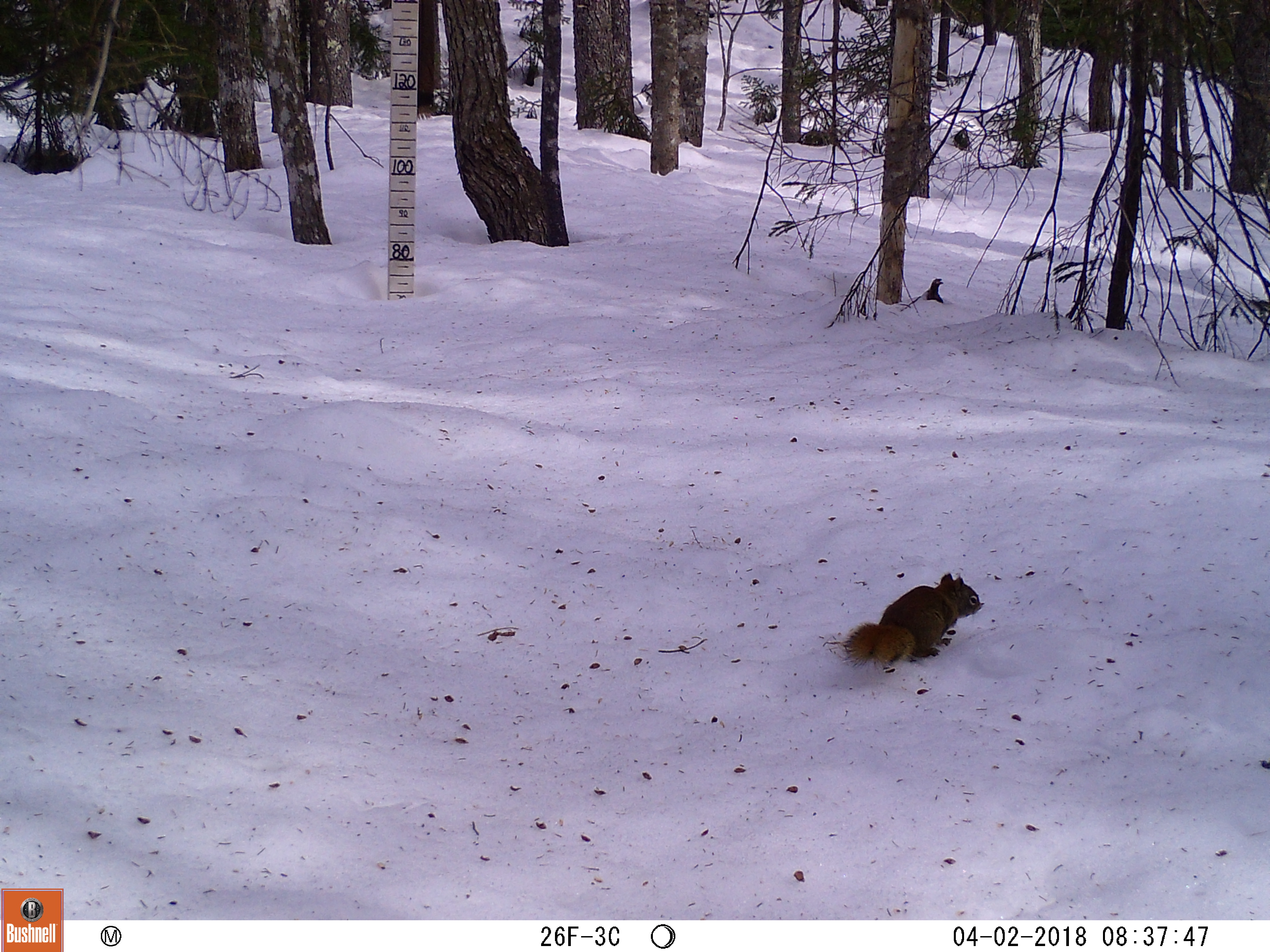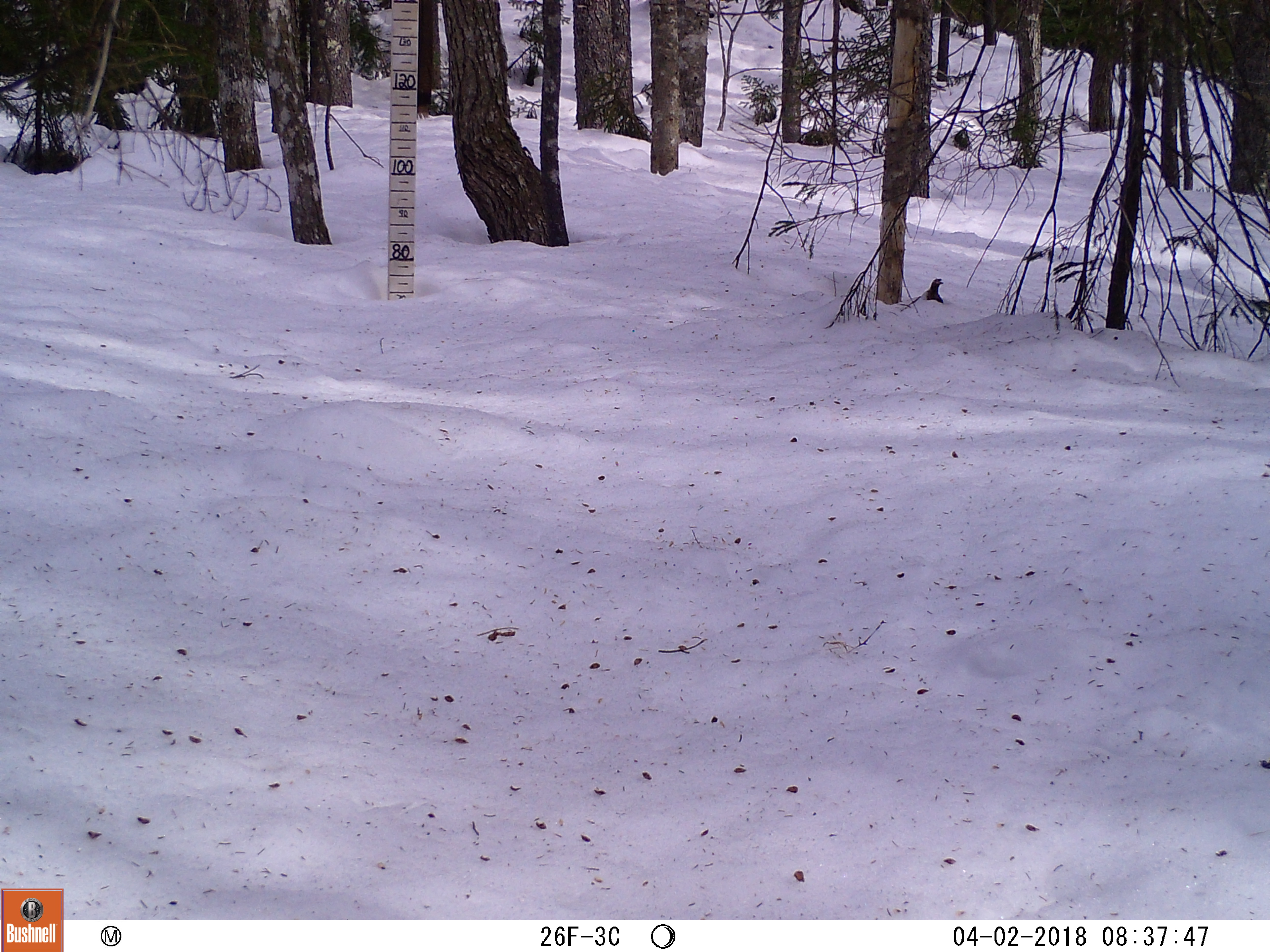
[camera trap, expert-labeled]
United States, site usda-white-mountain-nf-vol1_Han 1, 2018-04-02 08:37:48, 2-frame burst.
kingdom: Animalia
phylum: Chordata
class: Mammalia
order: Rodentia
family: Sciuridae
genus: Tamiasciurus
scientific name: Tamiasciurus hudsonicus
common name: red squirrel